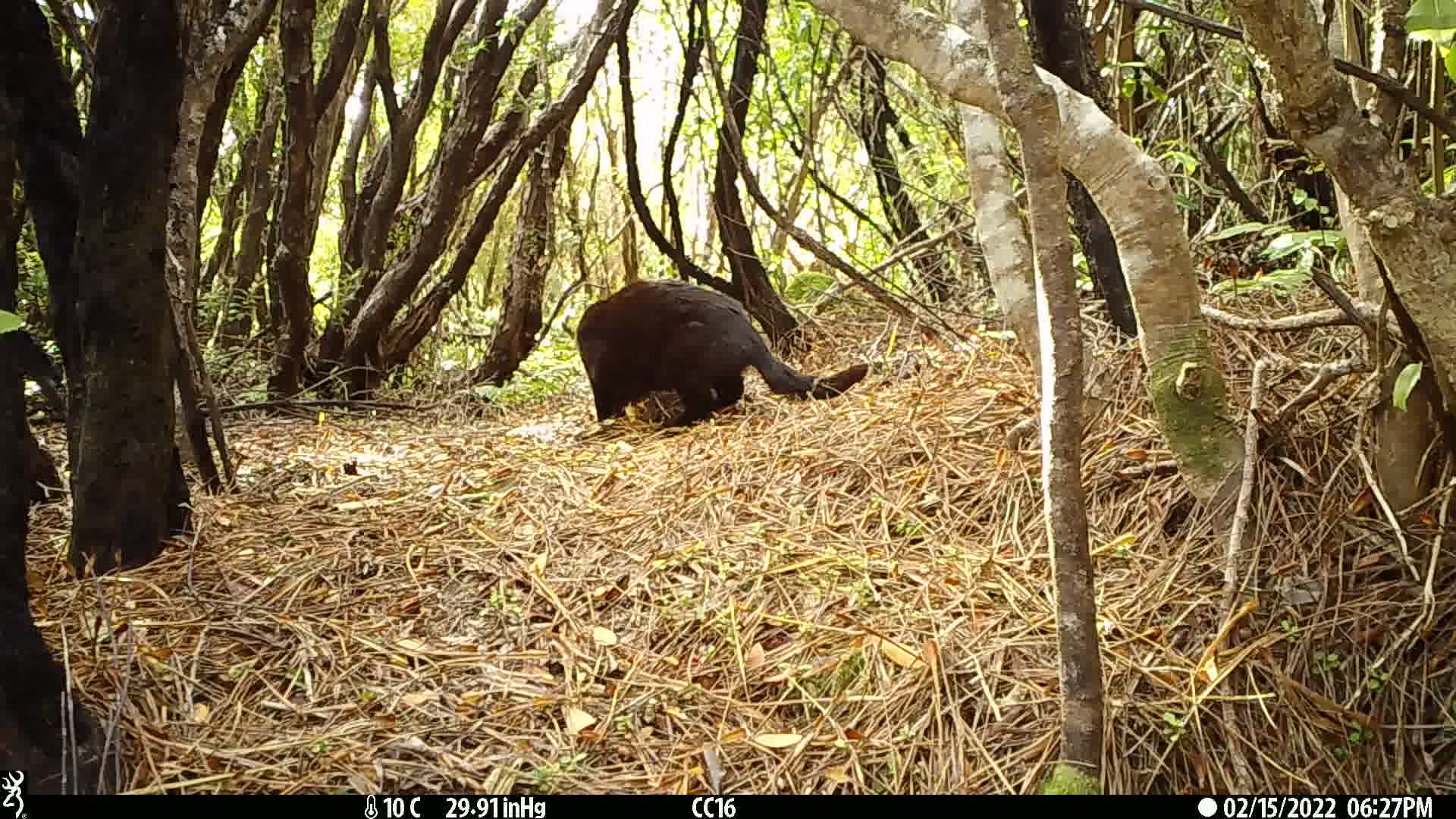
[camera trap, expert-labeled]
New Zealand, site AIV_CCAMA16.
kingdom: Animalia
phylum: Chordata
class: Mammalia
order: Carnivora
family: Felidae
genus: Felis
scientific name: Felis catus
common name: domestic cat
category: cat